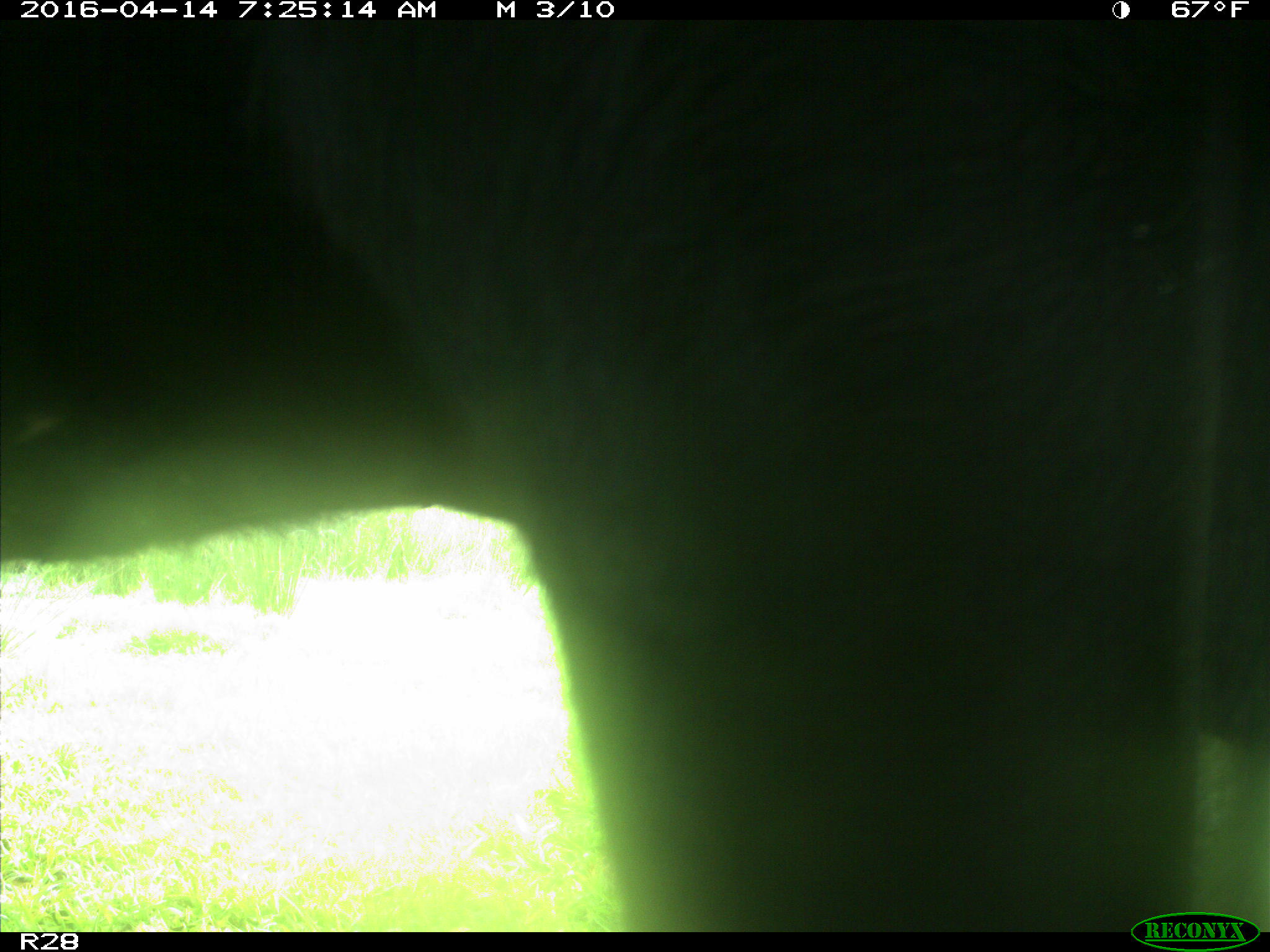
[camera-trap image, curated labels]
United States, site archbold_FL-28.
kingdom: Animalia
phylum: Chordata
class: Mammalia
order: Artiodactyla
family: Bovidae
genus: Bos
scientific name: Bos taurus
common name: domestic cow